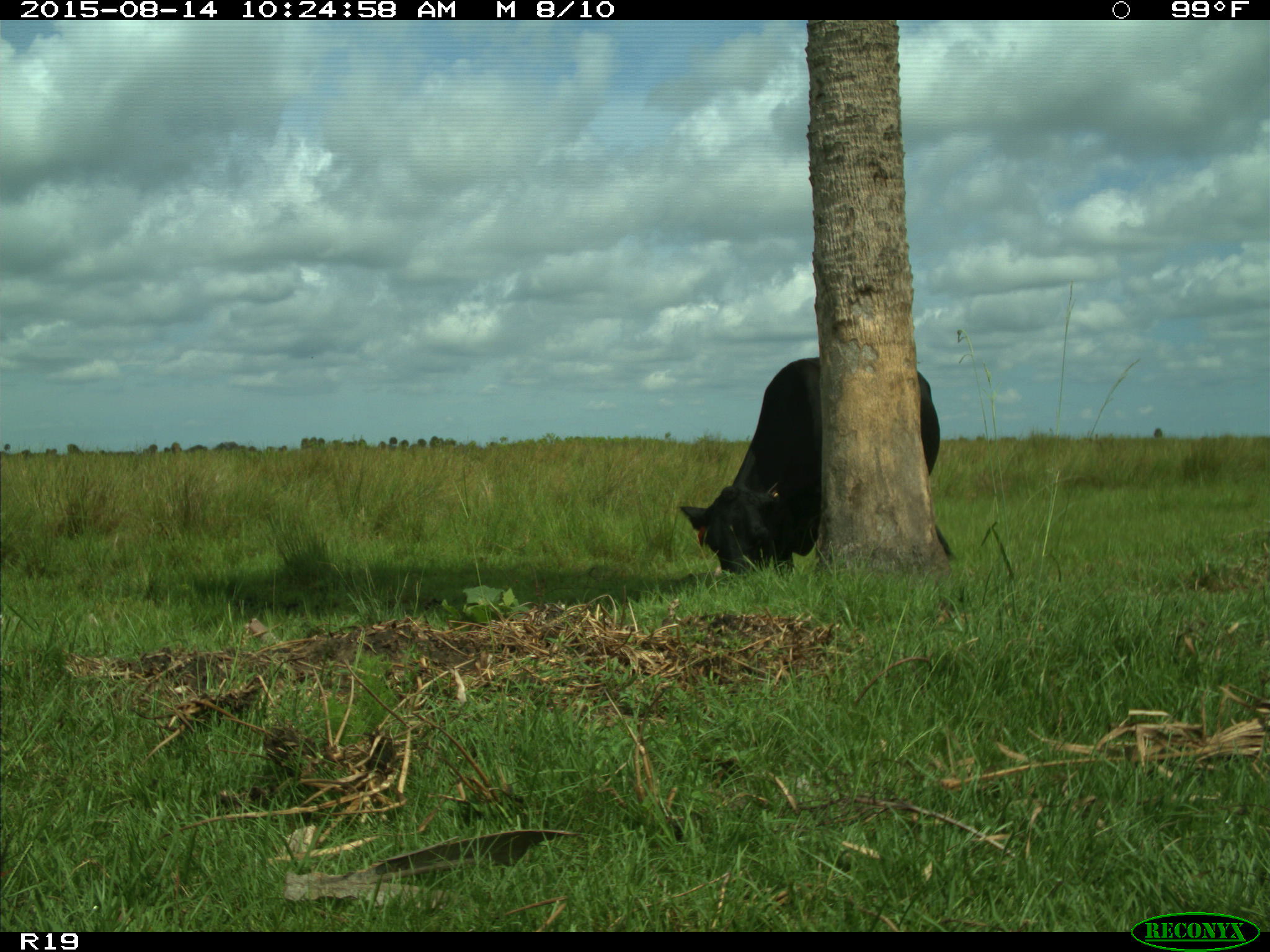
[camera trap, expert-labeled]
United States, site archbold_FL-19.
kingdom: Animalia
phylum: Chordata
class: Mammalia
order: Artiodactyla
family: Bovidae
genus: Bos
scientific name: Bos taurus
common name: domestic cow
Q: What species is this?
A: Bos taurus (domestic cow).